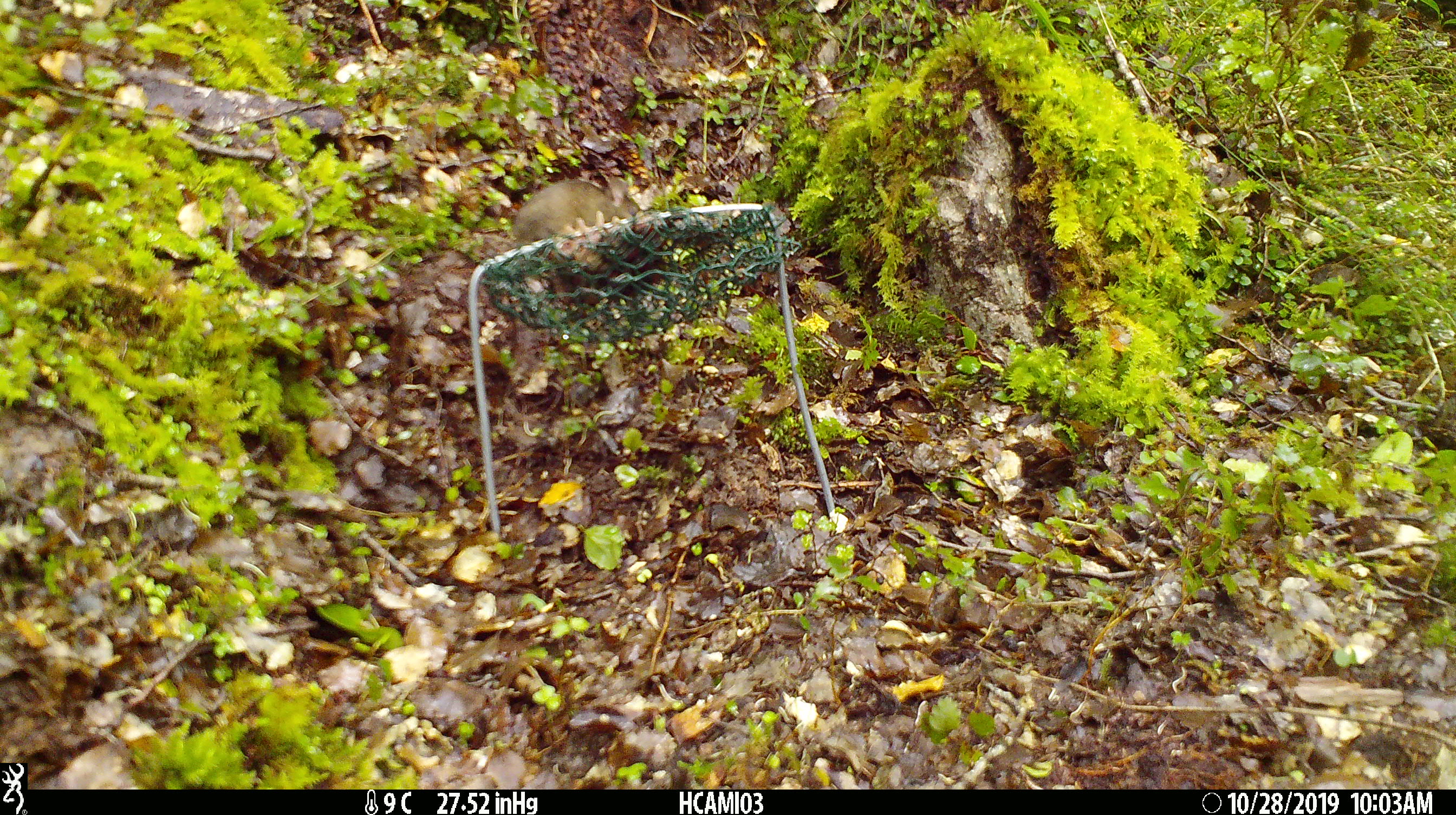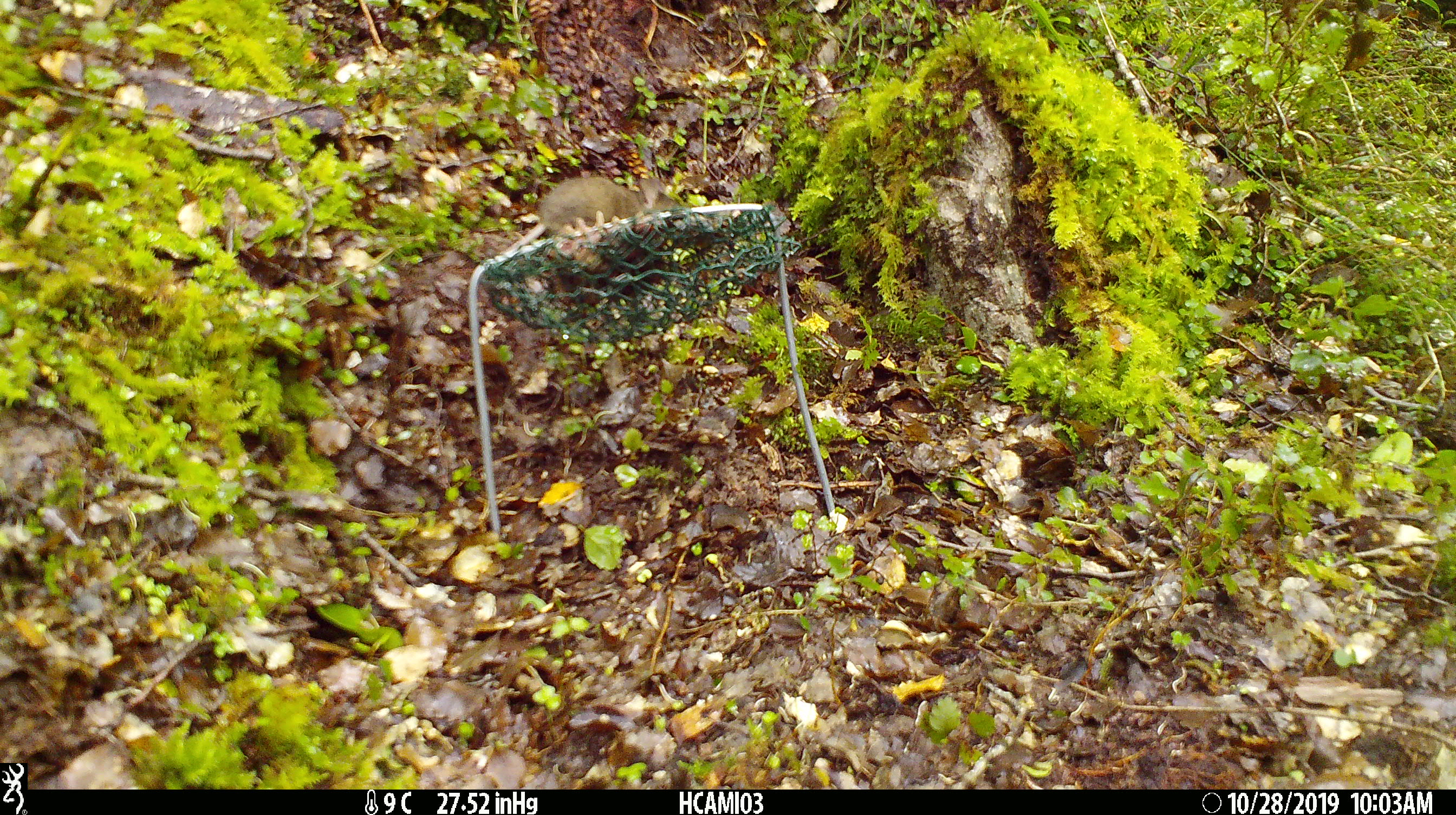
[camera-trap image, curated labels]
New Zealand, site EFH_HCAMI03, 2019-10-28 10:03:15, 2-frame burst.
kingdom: Animalia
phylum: Chordata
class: Mammalia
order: Rodentia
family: Muridae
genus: Mus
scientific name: Mus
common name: mouse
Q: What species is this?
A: Mouse (Mus).